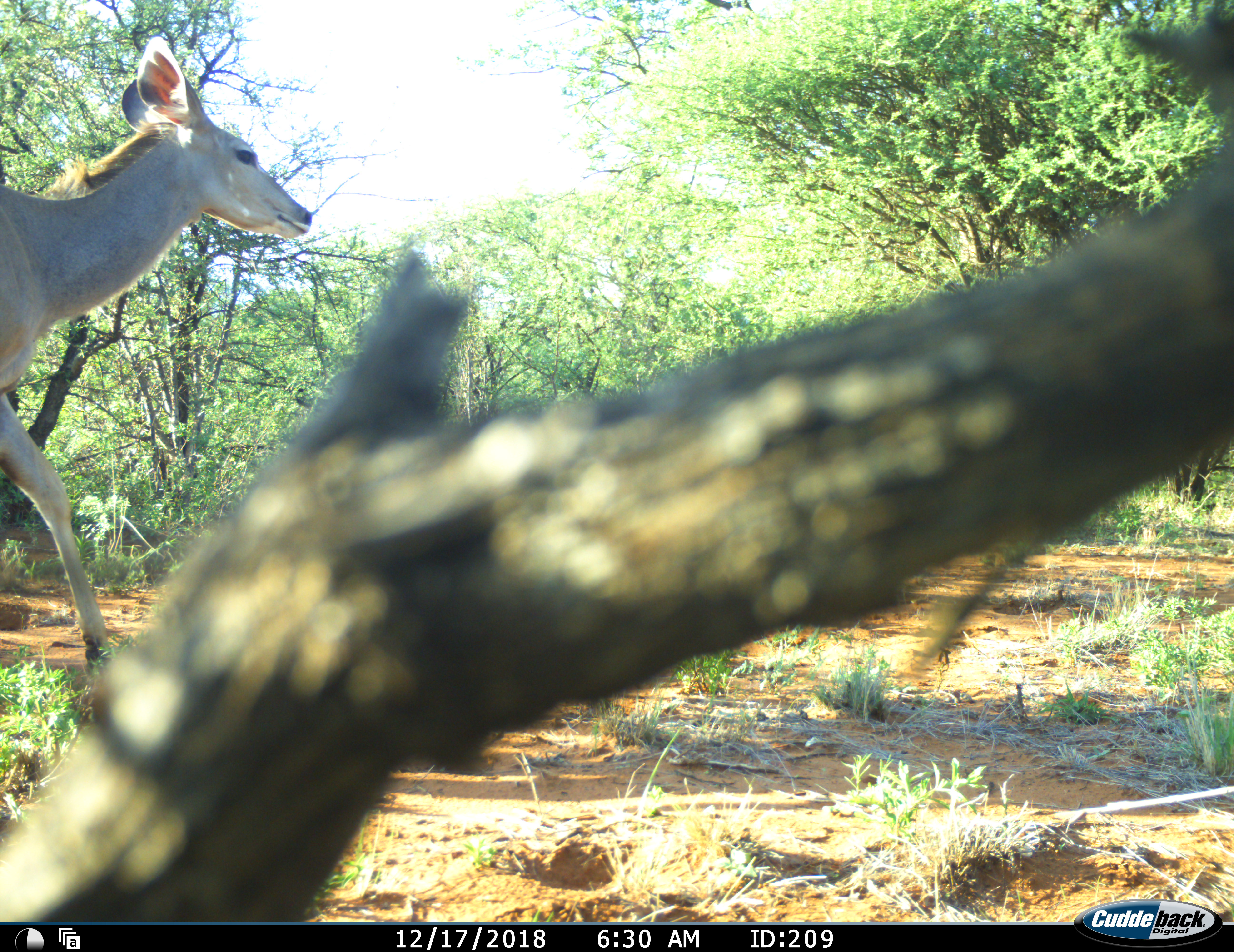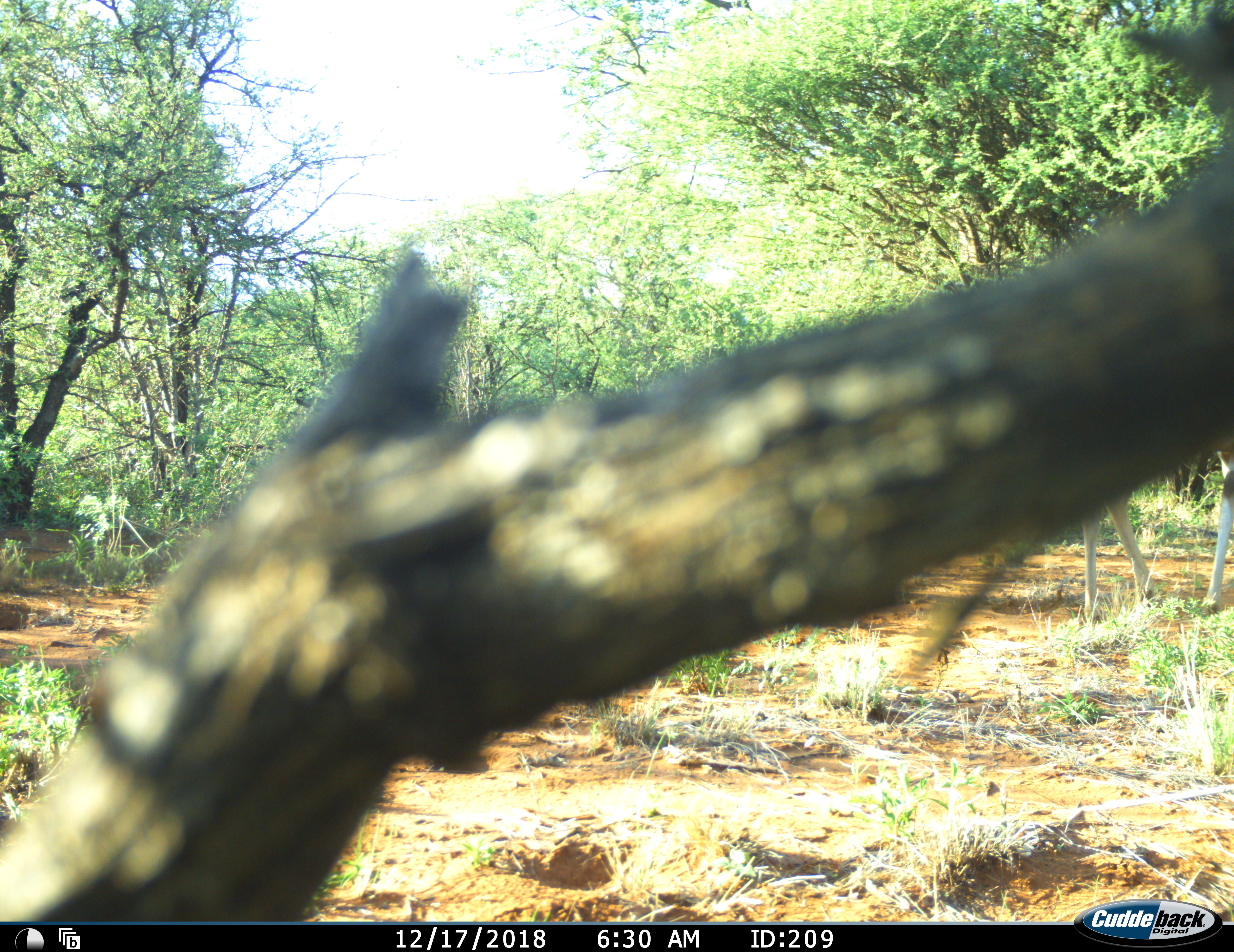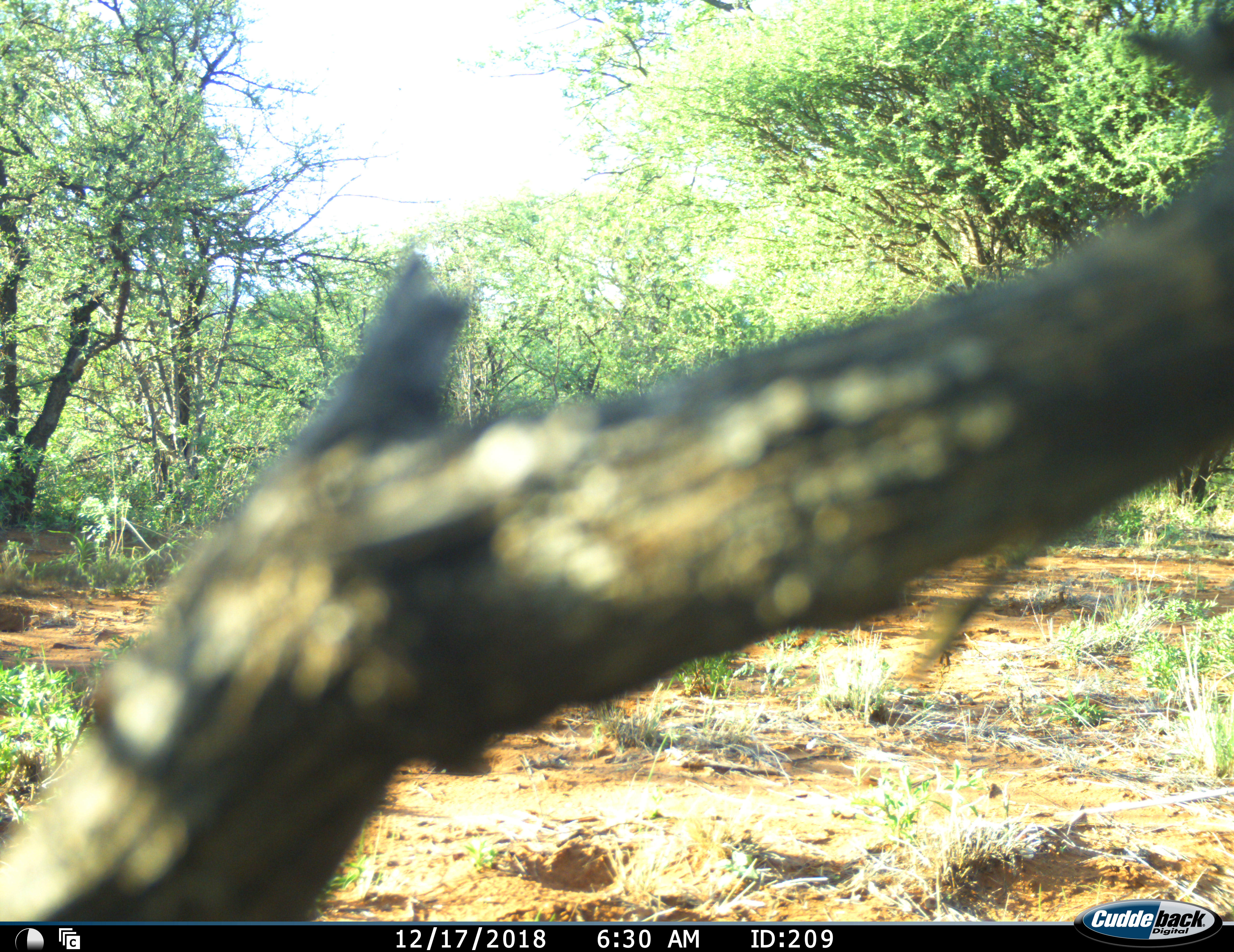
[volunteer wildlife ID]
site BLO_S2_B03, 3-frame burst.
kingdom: Animalia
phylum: Chordata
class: Mammalia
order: Artiodactyla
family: Bovidae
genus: Tragelaphus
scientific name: Tragelaphus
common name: kudu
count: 1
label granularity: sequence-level